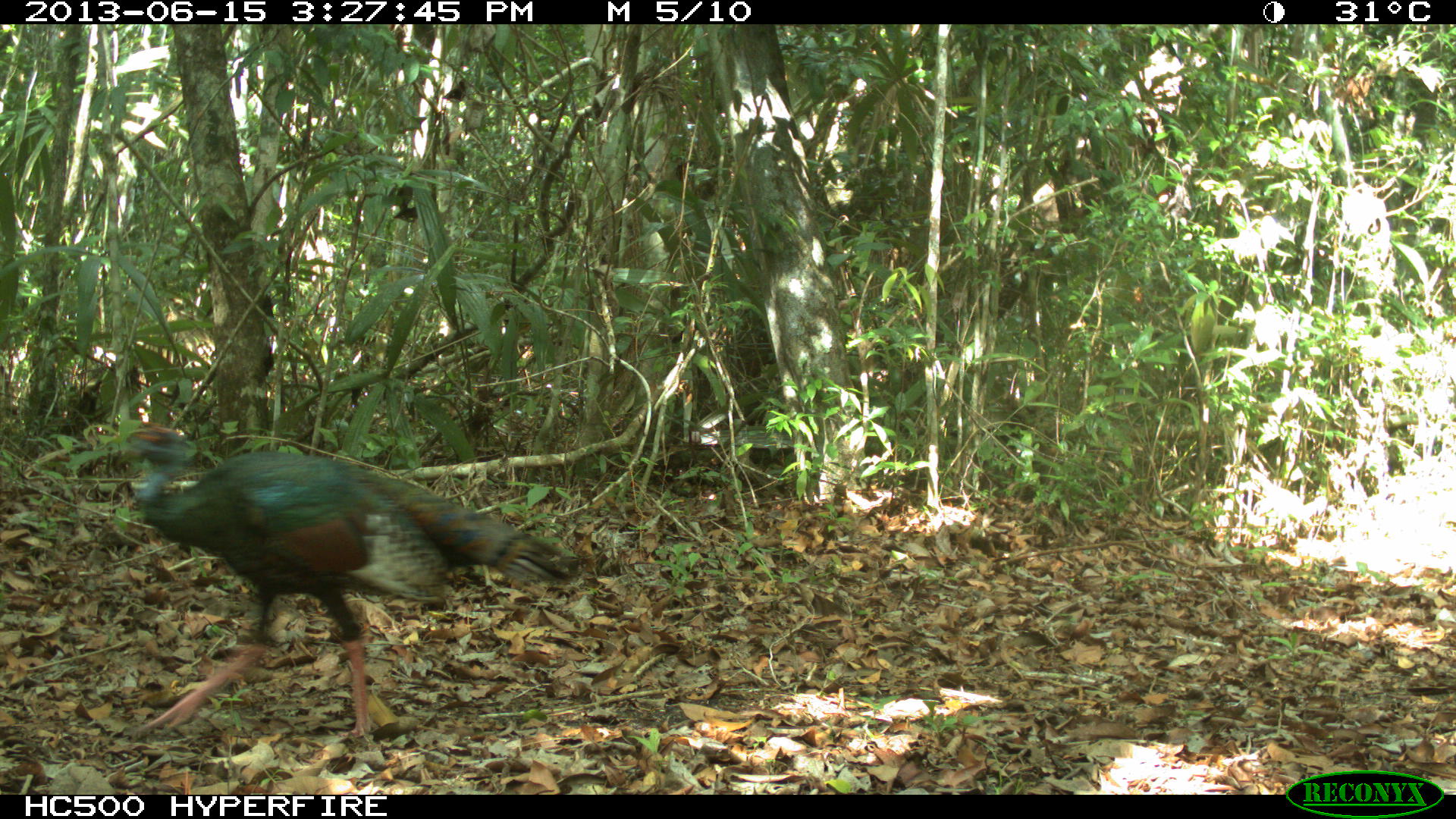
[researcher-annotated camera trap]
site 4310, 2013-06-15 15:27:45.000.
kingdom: Animalia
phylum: Chordata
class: Aves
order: Galliformes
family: Phasianidae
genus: Meleagris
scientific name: Meleagris ocellata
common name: ocellated turkey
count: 1